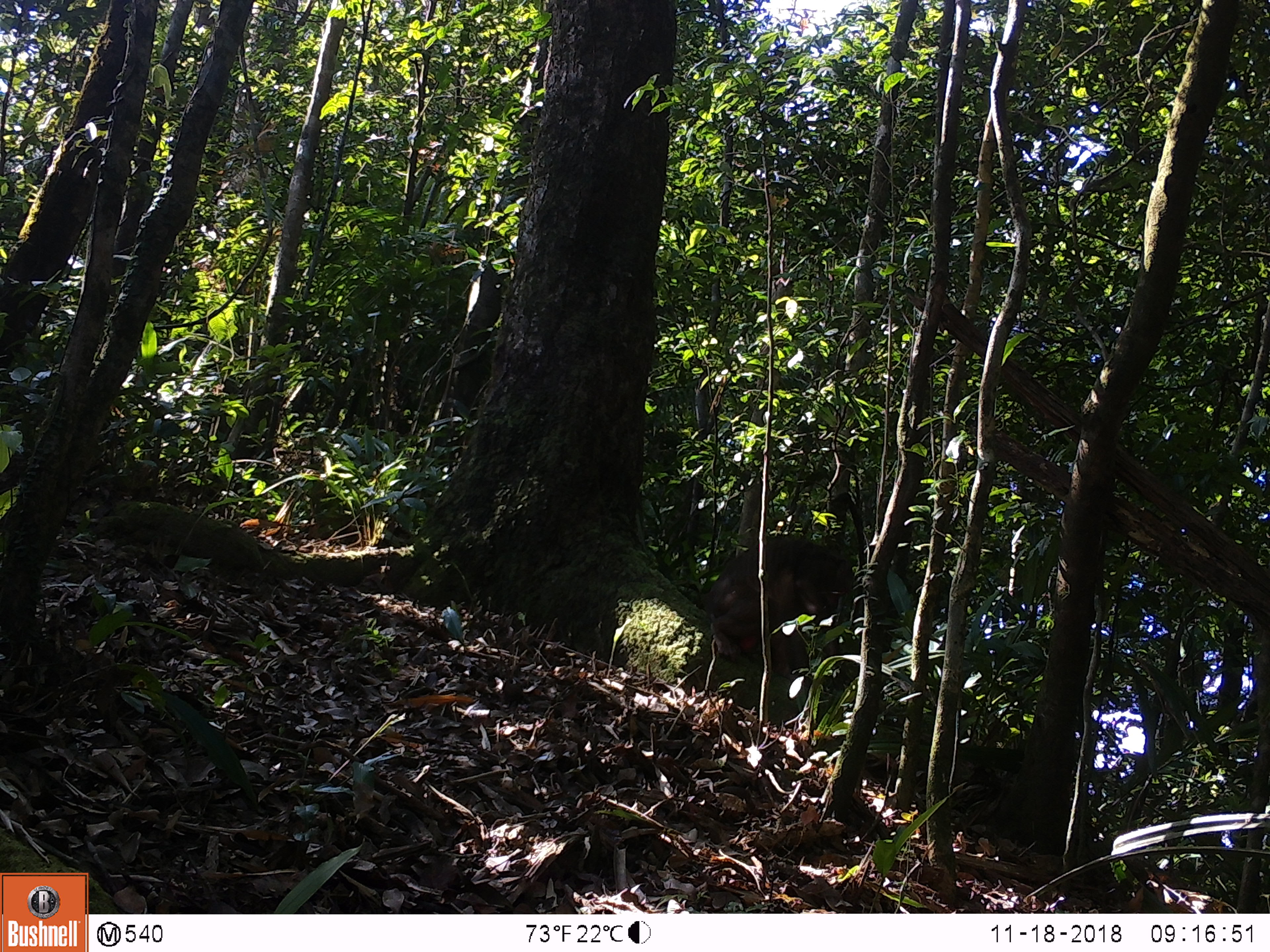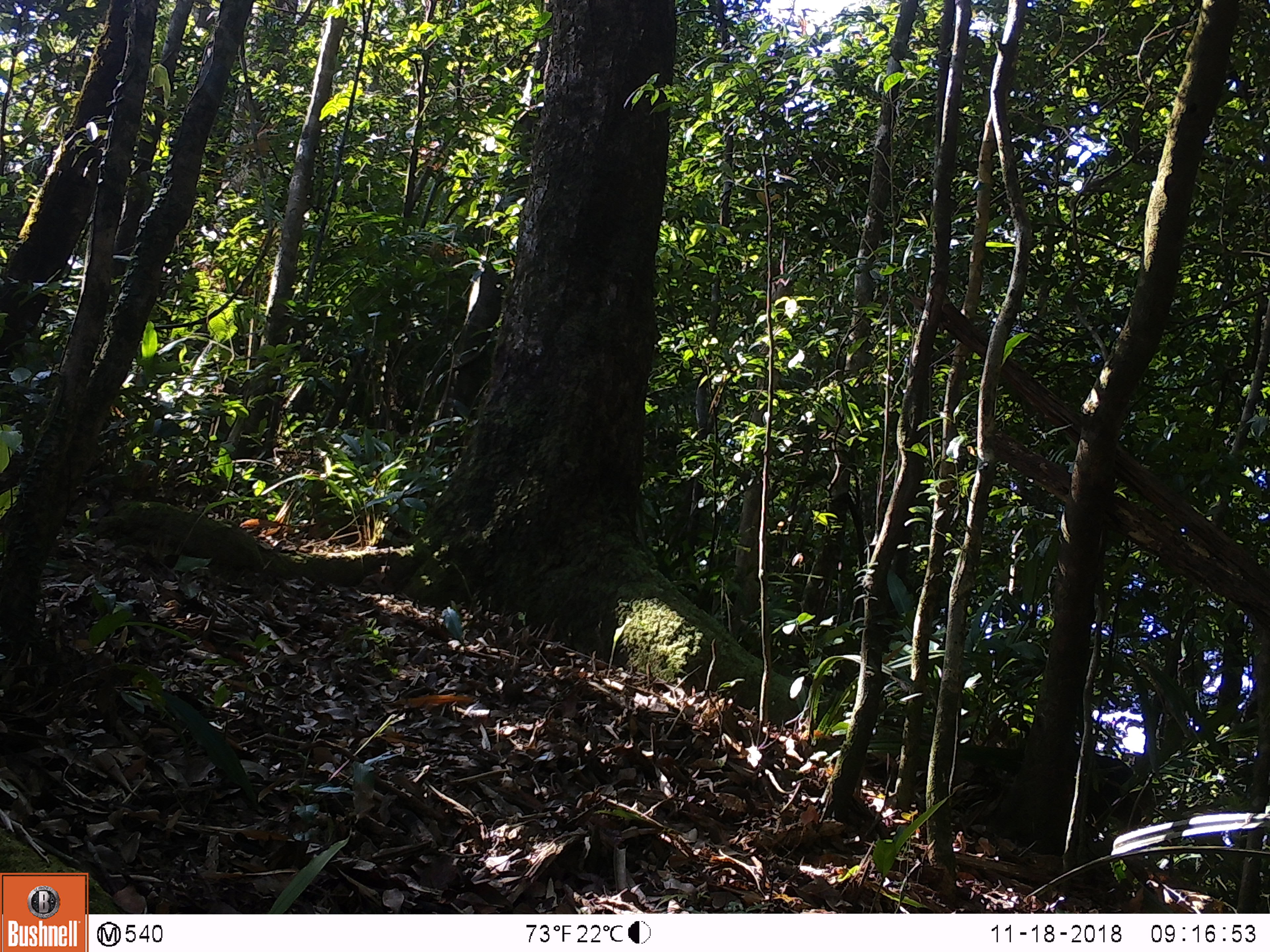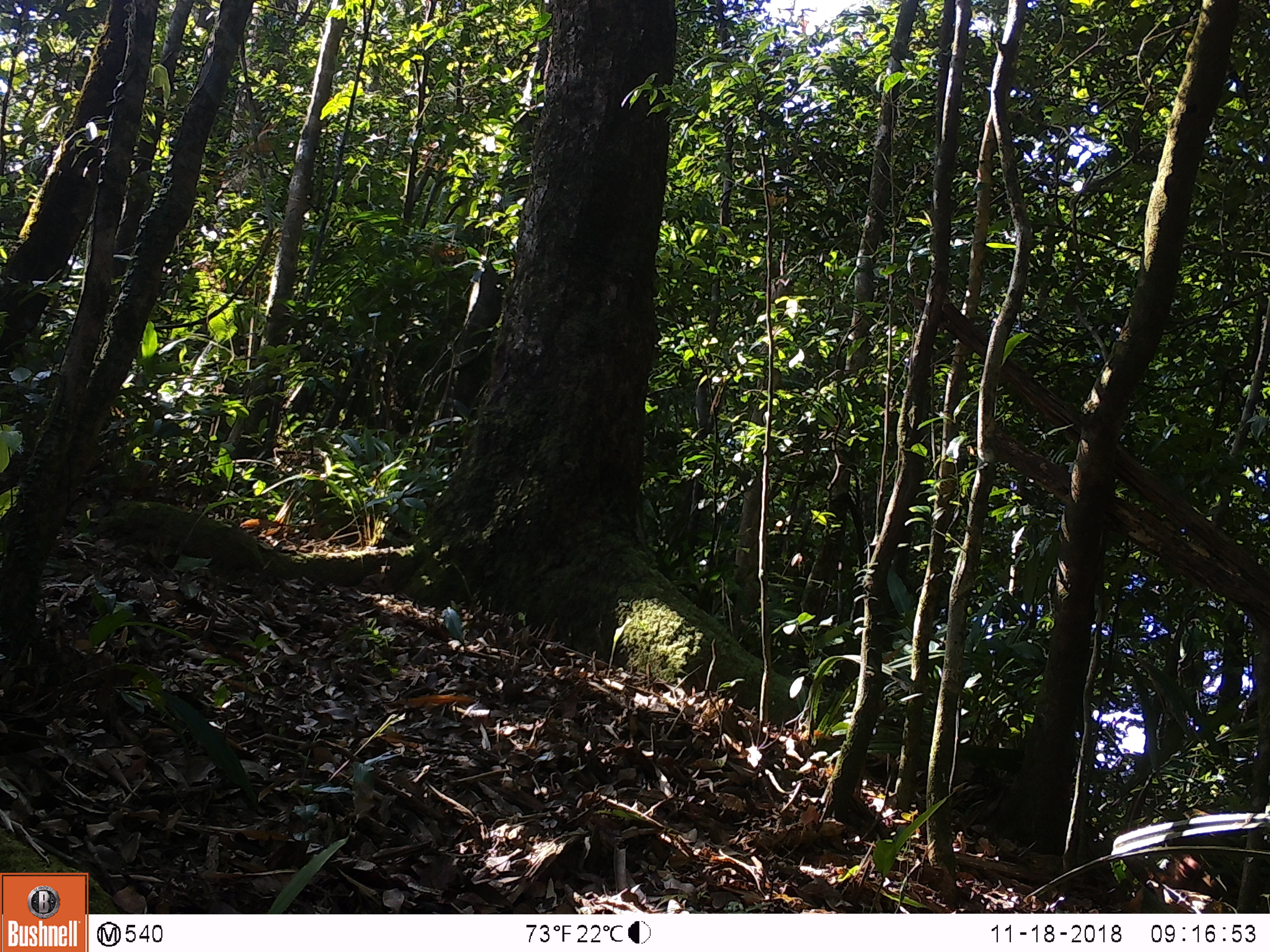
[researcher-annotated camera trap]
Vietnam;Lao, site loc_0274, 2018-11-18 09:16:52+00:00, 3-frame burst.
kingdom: Animalia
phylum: Chordata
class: Mammalia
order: Primates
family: Cercopithecidae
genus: Macaca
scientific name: Macaca arctoides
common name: stump-tailed macaque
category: stump tailed macaque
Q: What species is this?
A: Stump tailed macaque (stump-tailed macaque) (Macaca arctoides).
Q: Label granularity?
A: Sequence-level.